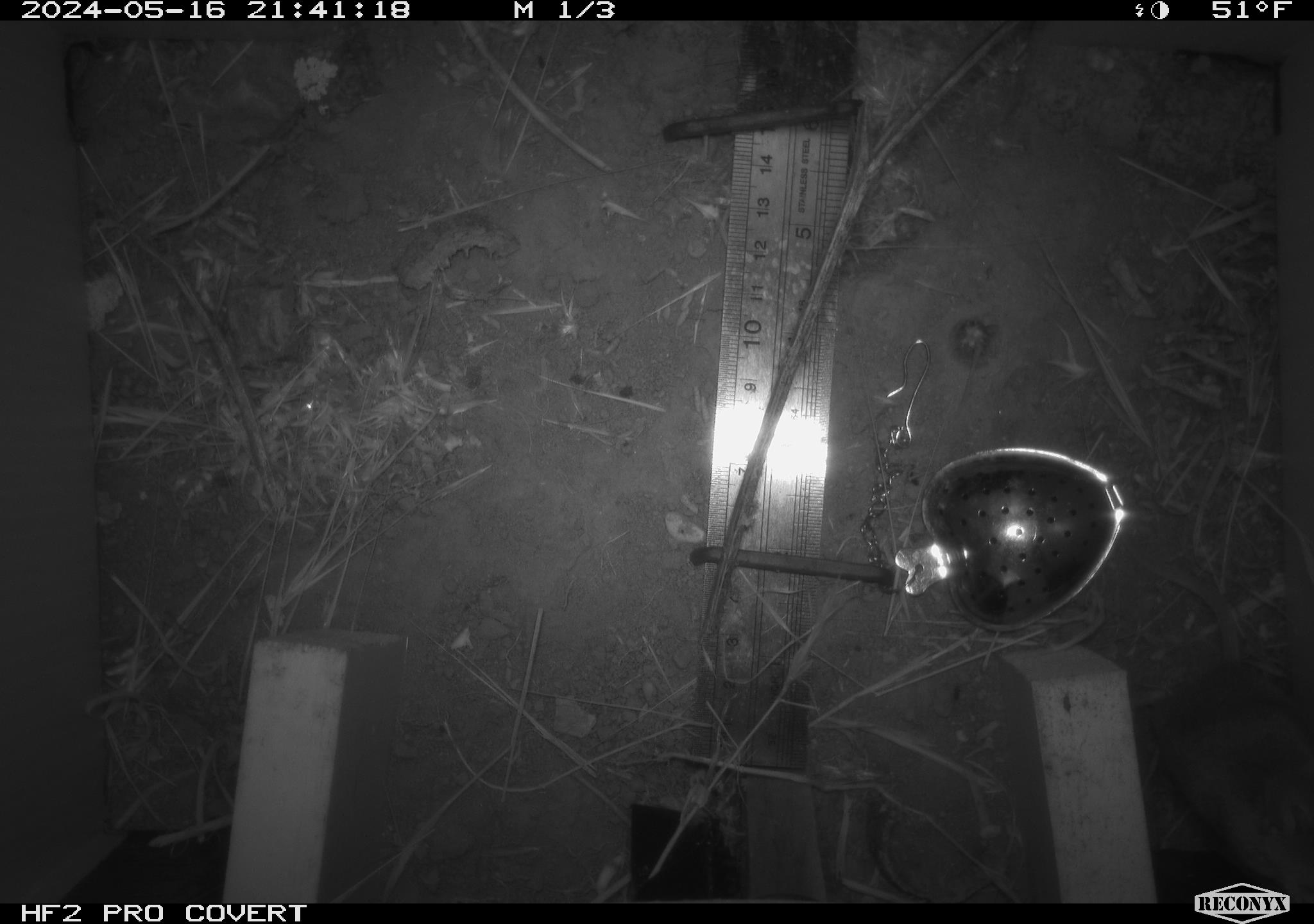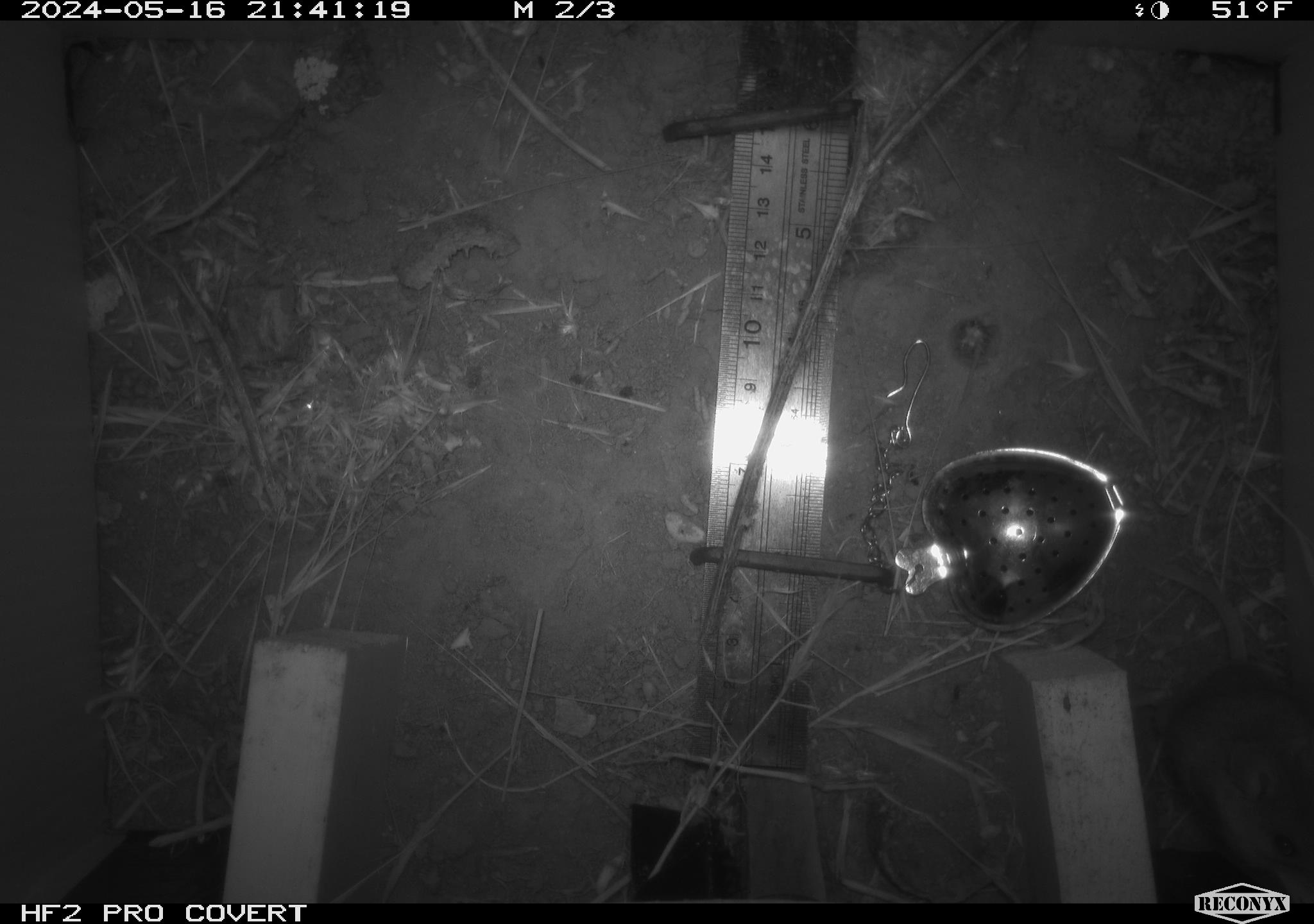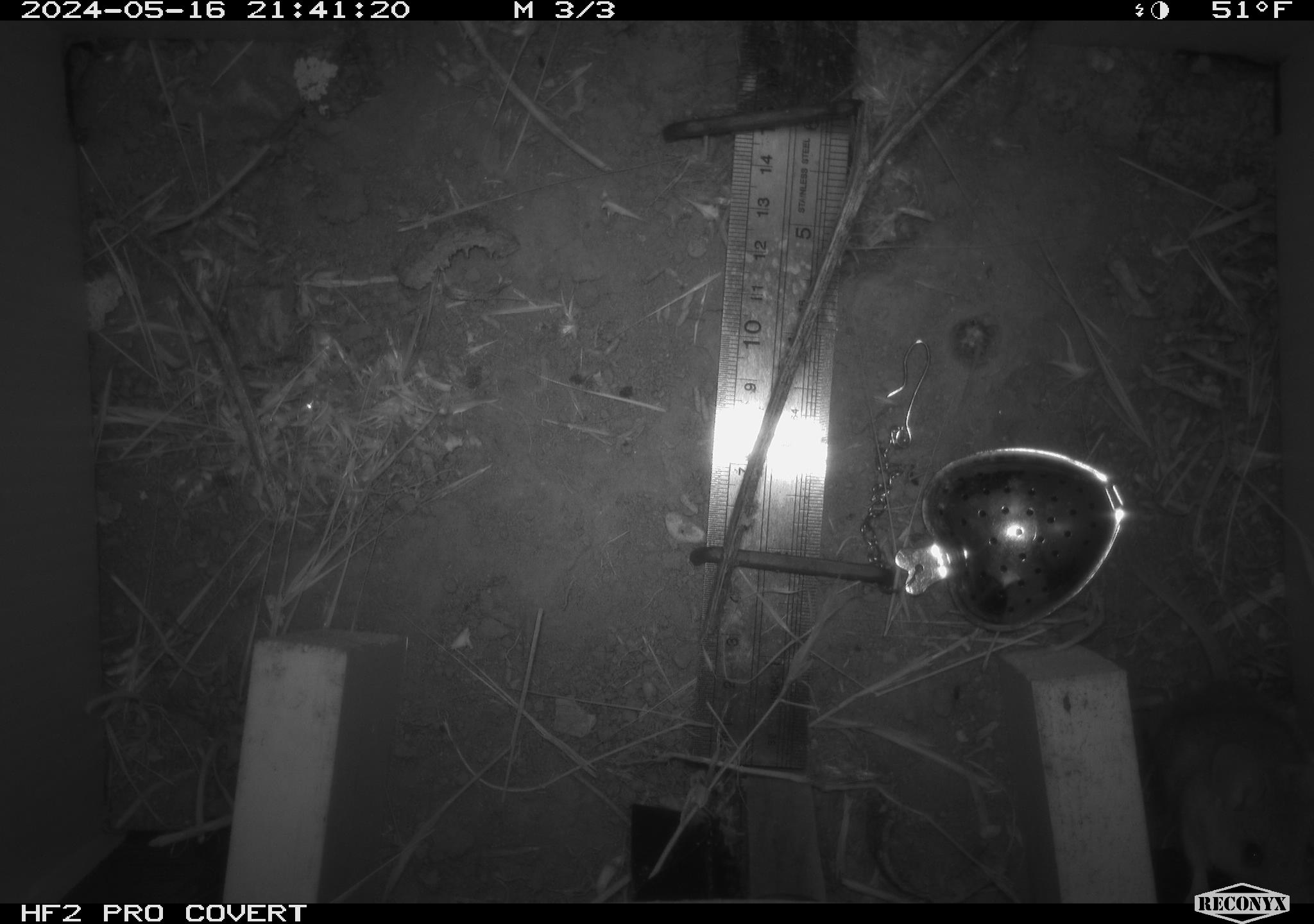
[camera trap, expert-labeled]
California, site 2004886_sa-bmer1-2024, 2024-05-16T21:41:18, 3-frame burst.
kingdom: Animalia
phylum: Chordata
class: Mammalia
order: Rodentia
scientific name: Rodentia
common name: mouse species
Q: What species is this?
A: Mouse species (Rodentia).